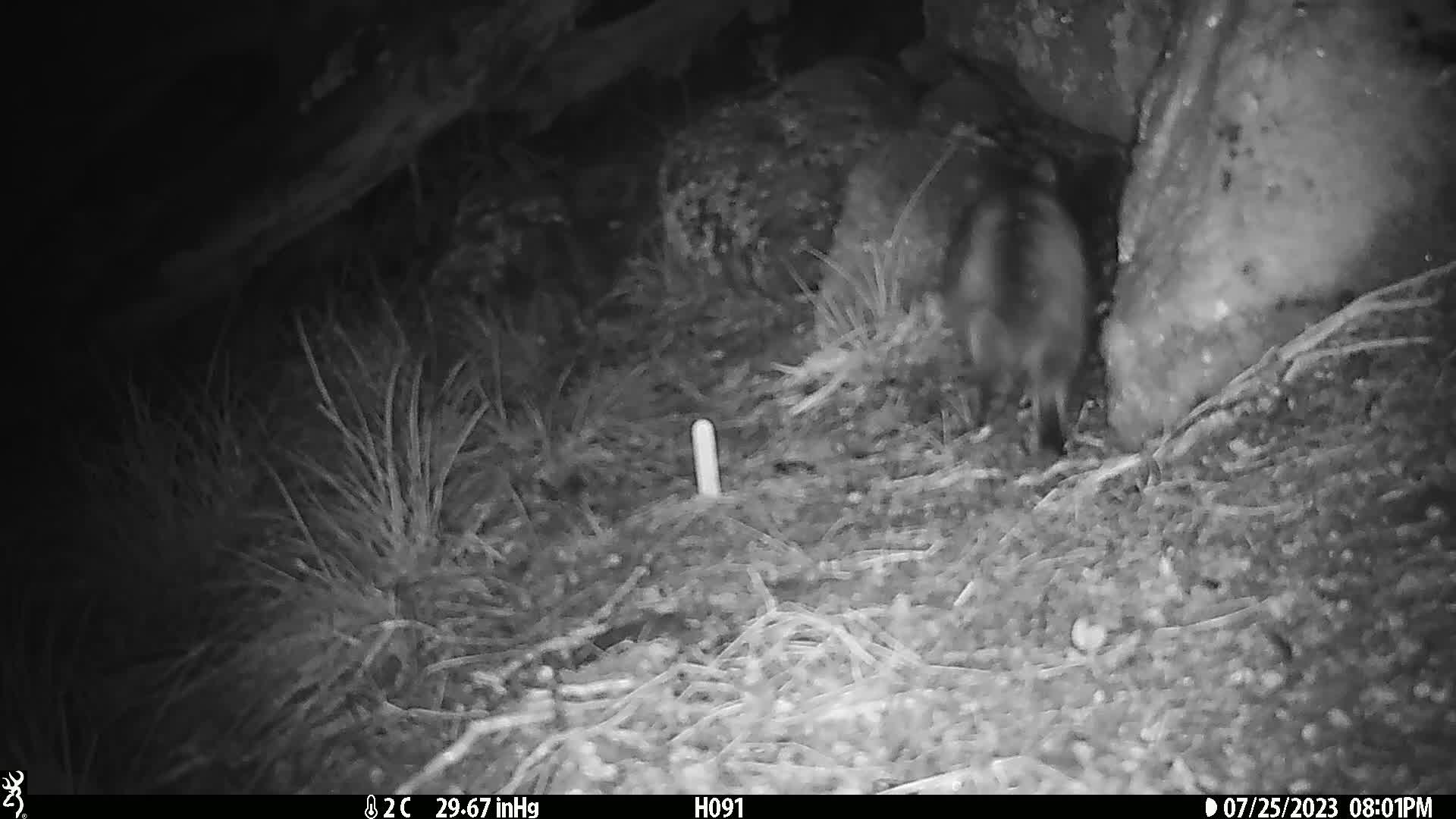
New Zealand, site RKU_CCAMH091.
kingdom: Animalia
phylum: Chordata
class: Mammalia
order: Carnivora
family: Felidae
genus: Felis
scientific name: Felis catus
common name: domestic cat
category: cat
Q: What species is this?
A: Cat (domestic cat) (Felis catus).